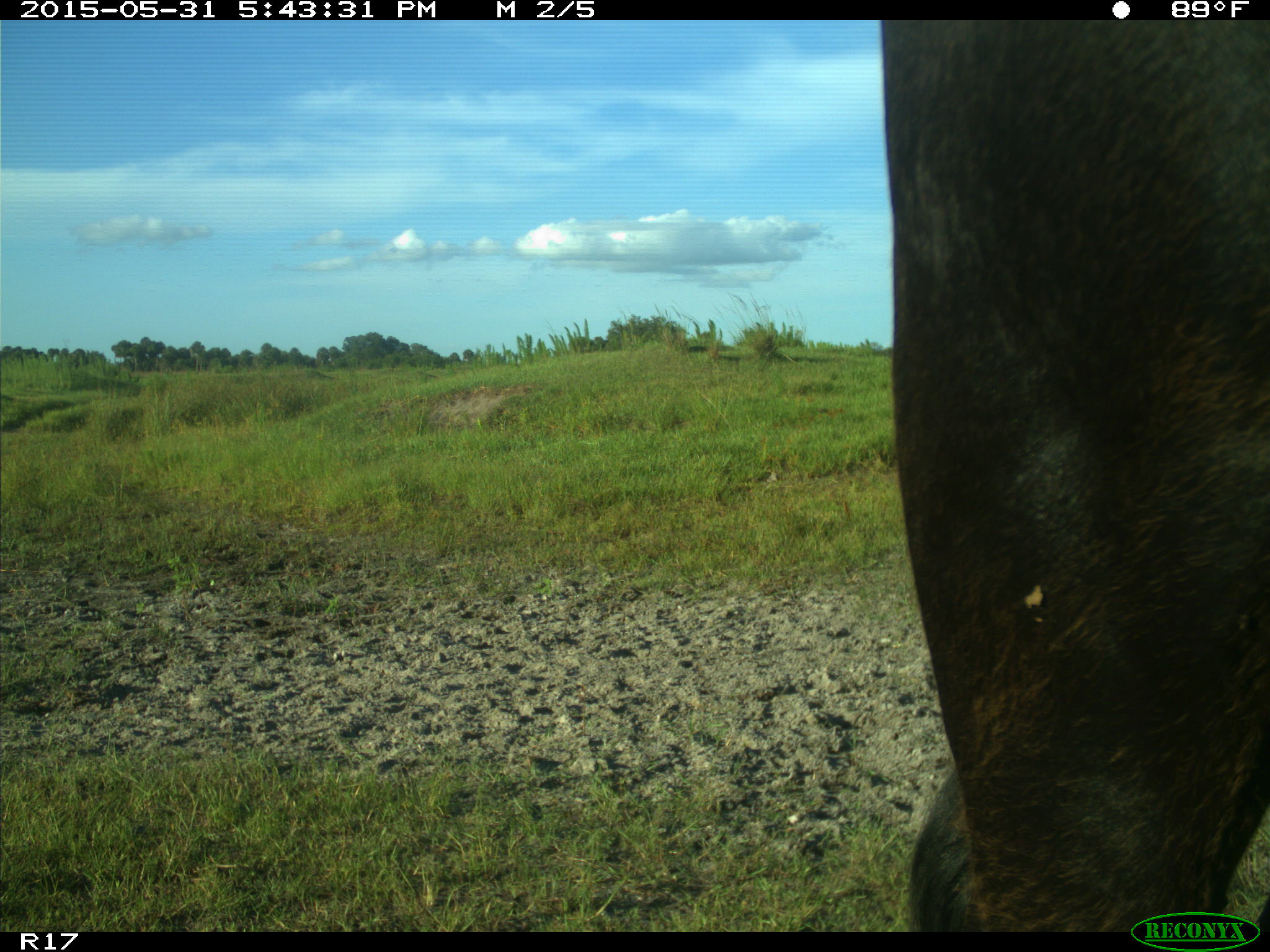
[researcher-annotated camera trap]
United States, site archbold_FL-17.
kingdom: Animalia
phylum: Chordata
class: Mammalia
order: Artiodactyla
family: Bovidae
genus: Bos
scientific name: Bos taurus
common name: domestic cow